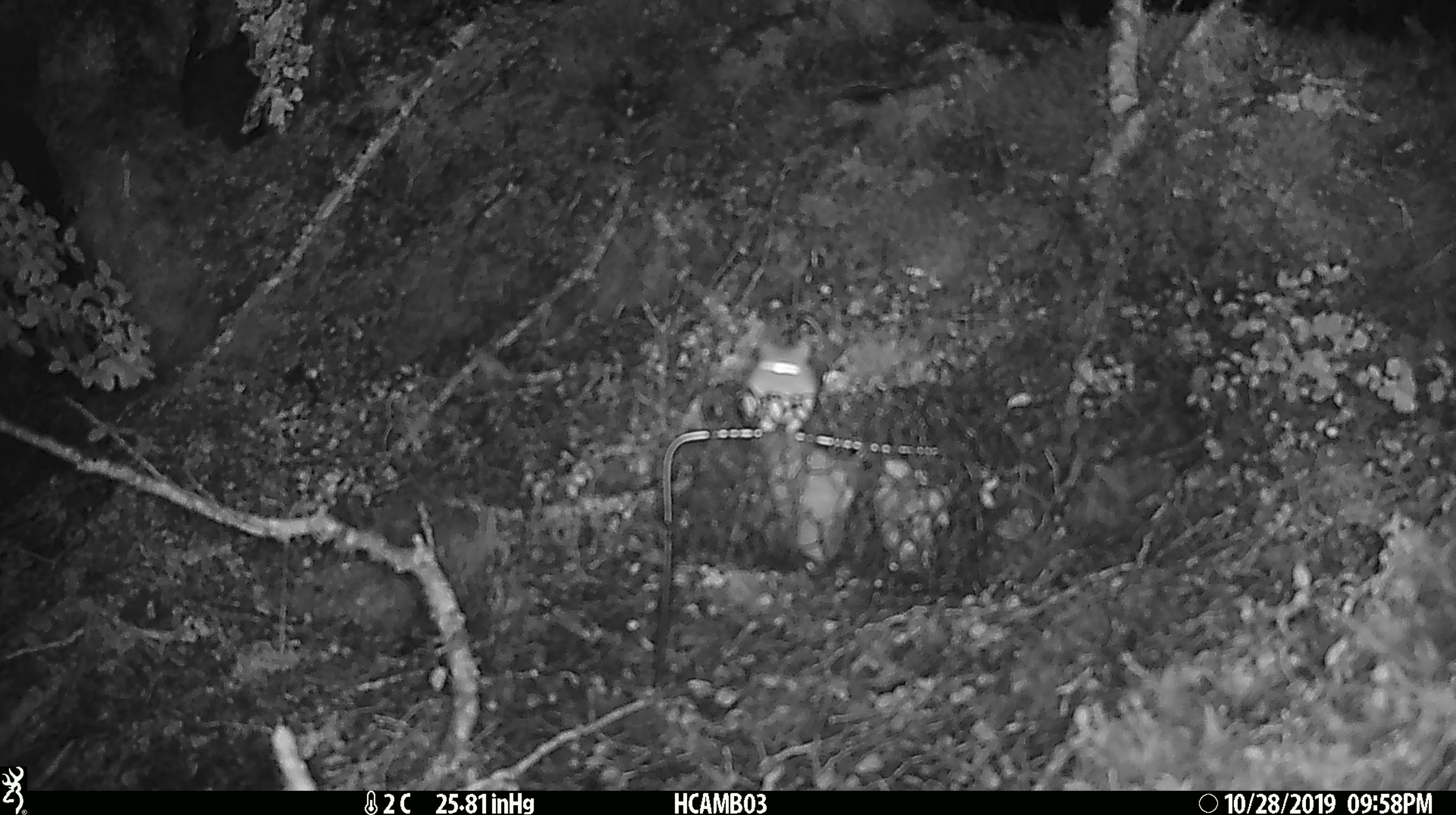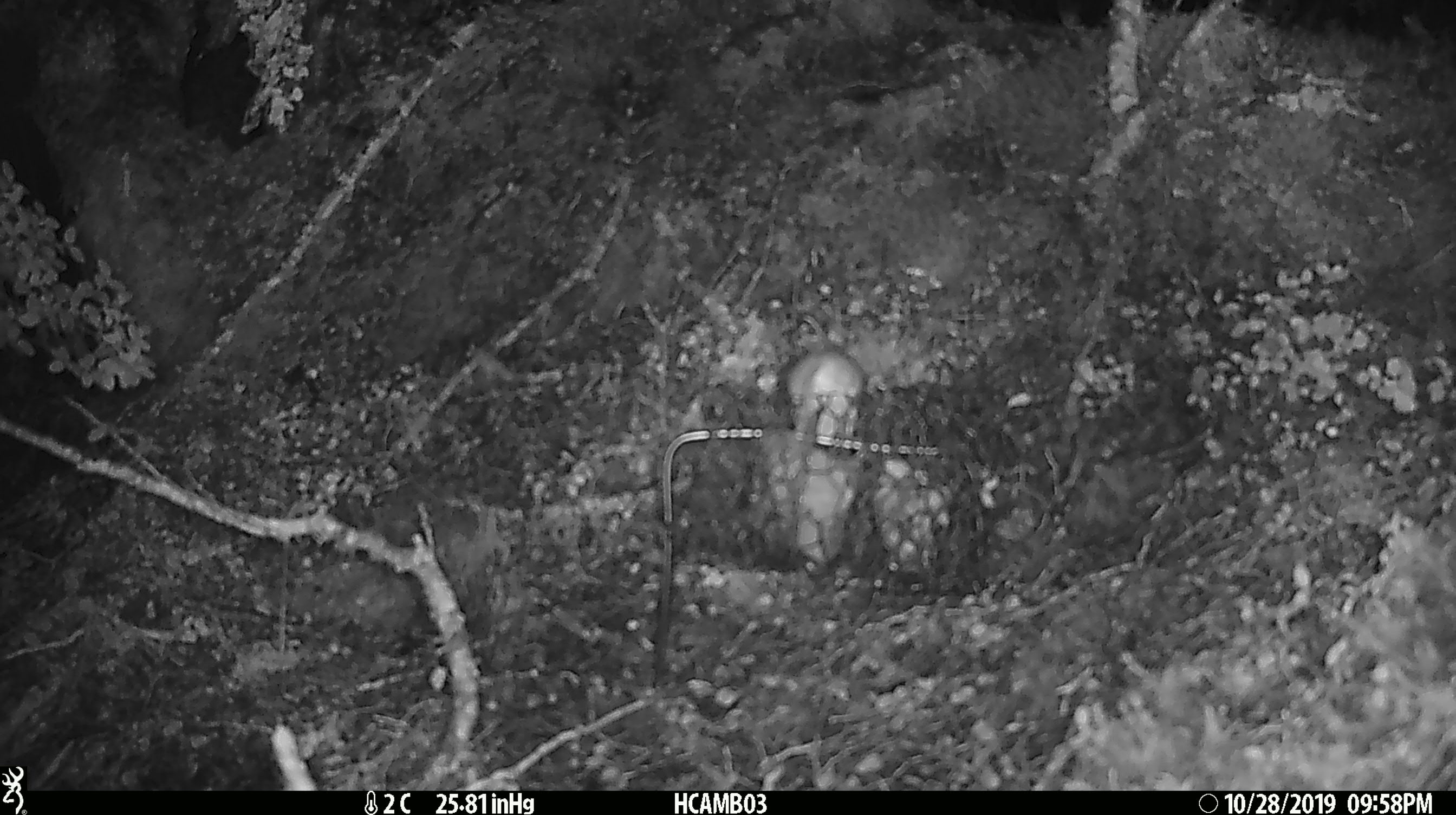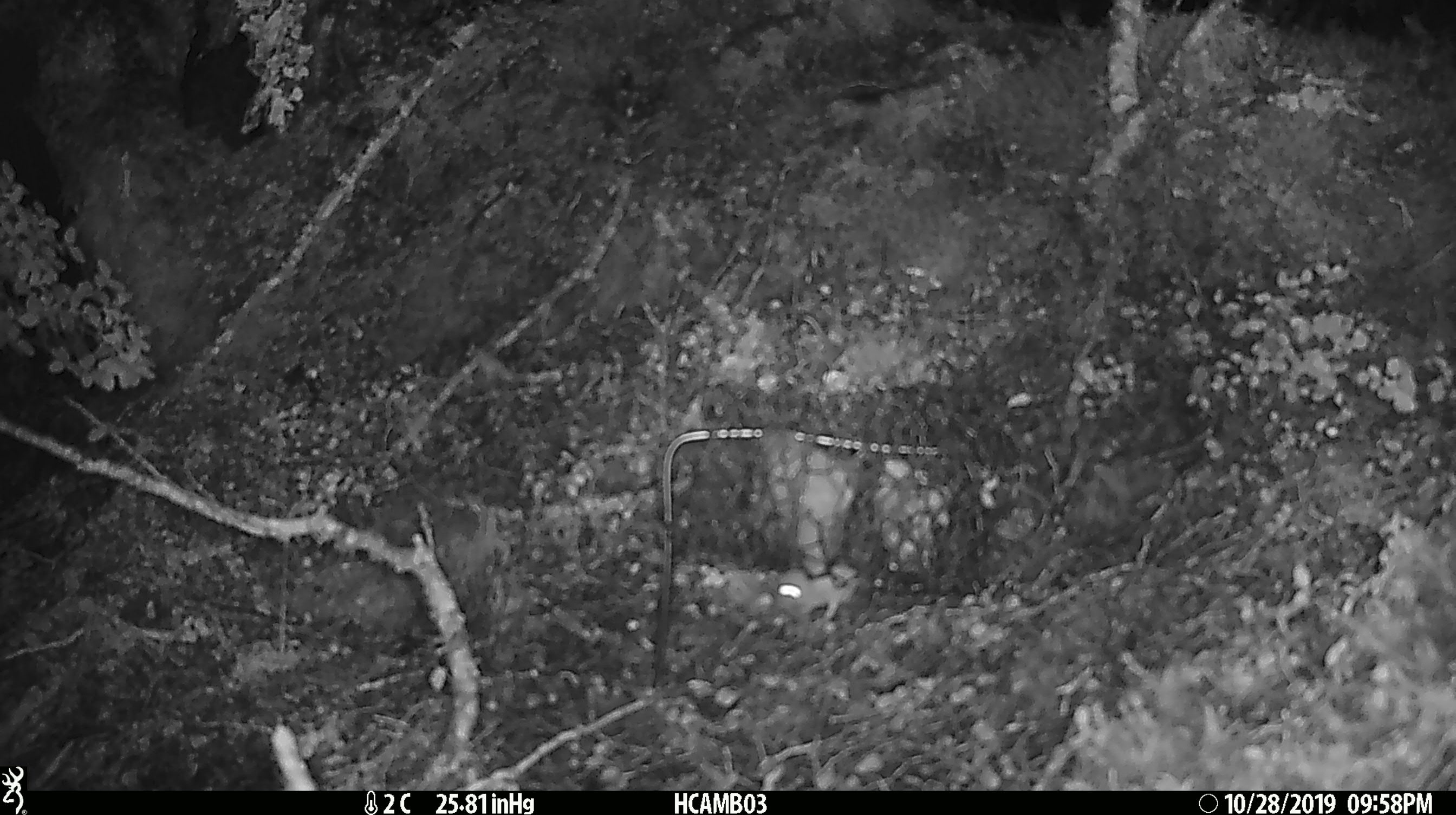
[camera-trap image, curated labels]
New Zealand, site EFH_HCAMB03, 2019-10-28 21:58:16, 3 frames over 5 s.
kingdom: Animalia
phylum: Chordata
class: Mammalia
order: Rodentia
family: Muridae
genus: Mus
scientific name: Mus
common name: mouse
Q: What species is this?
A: Mouse (Mus).